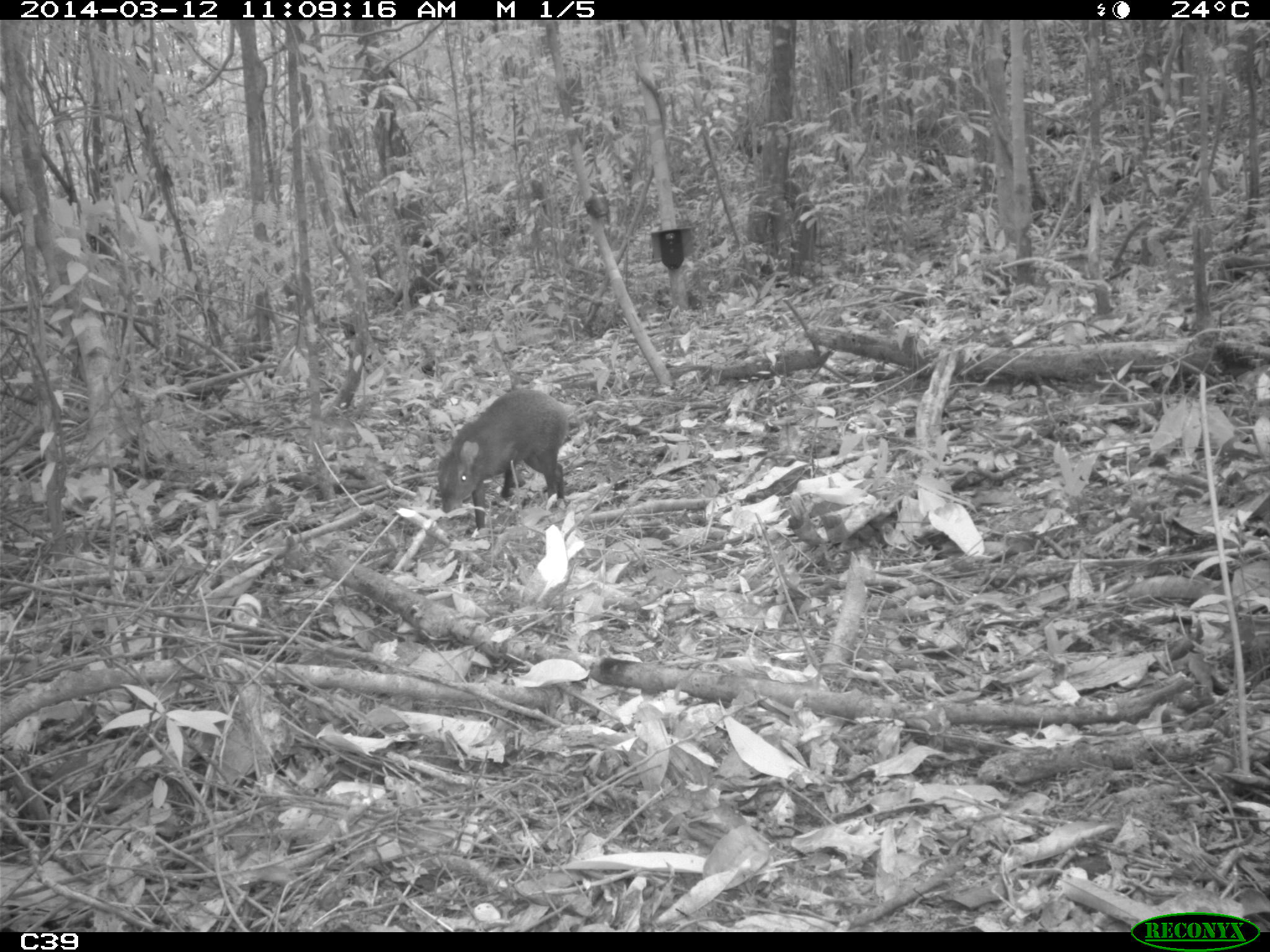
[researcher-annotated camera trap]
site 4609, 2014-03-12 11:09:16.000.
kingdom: Animalia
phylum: Chordata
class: Mammalia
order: Rodentia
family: Dasyproctidae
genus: Dasyprocta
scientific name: Dasyprocta leporina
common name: red-rumped agouti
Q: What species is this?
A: Dasyprocta leporina (red-rumped agouti).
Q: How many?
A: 1.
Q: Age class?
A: Adult.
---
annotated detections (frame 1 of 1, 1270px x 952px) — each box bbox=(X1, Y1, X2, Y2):
dasyprocta leporina: bbox=(436, 388, 568, 528)